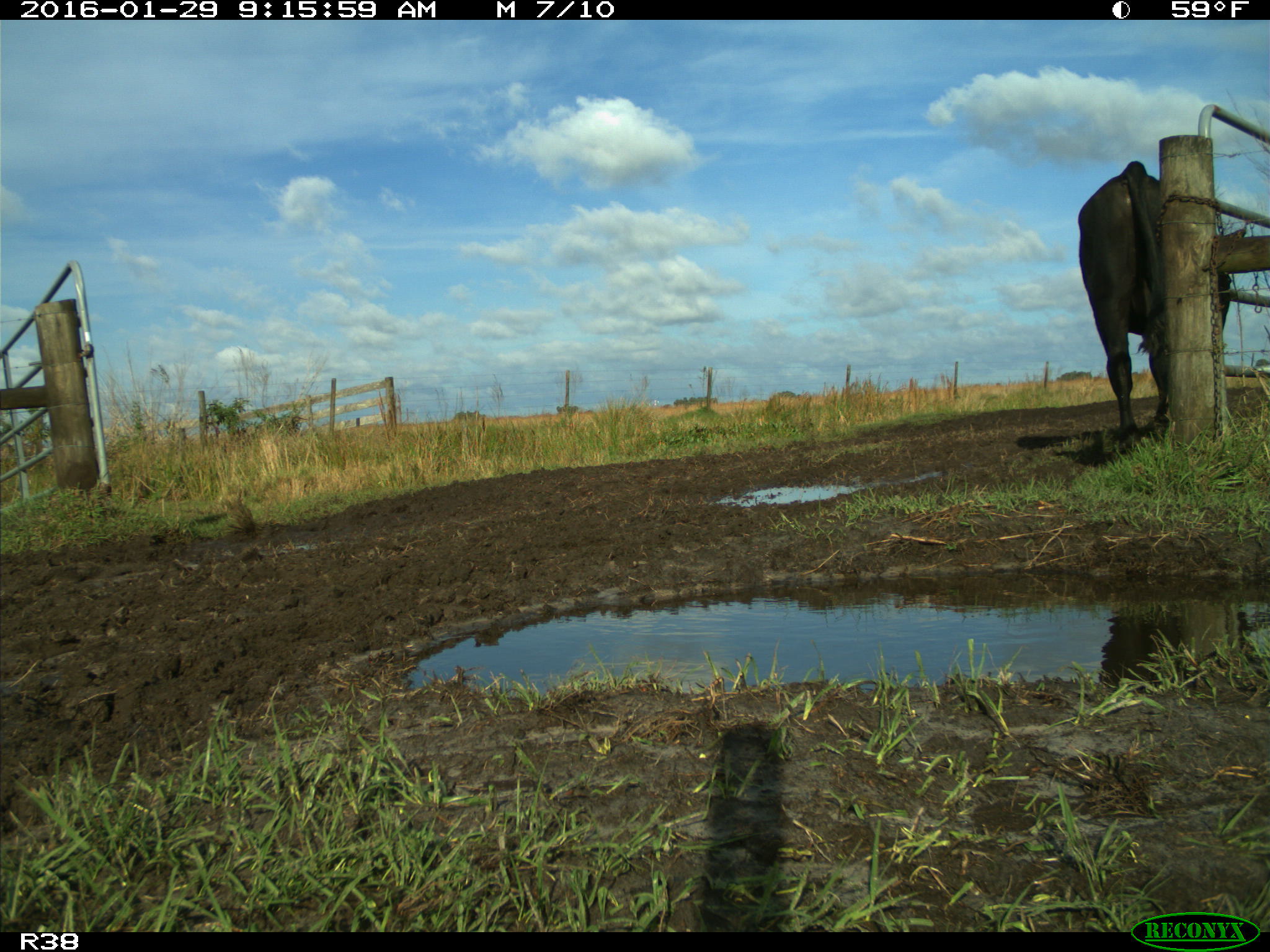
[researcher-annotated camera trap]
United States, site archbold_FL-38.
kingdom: Animalia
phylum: Chordata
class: Mammalia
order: Artiodactyla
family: Bovidae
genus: Bos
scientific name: Bos taurus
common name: domestic cow